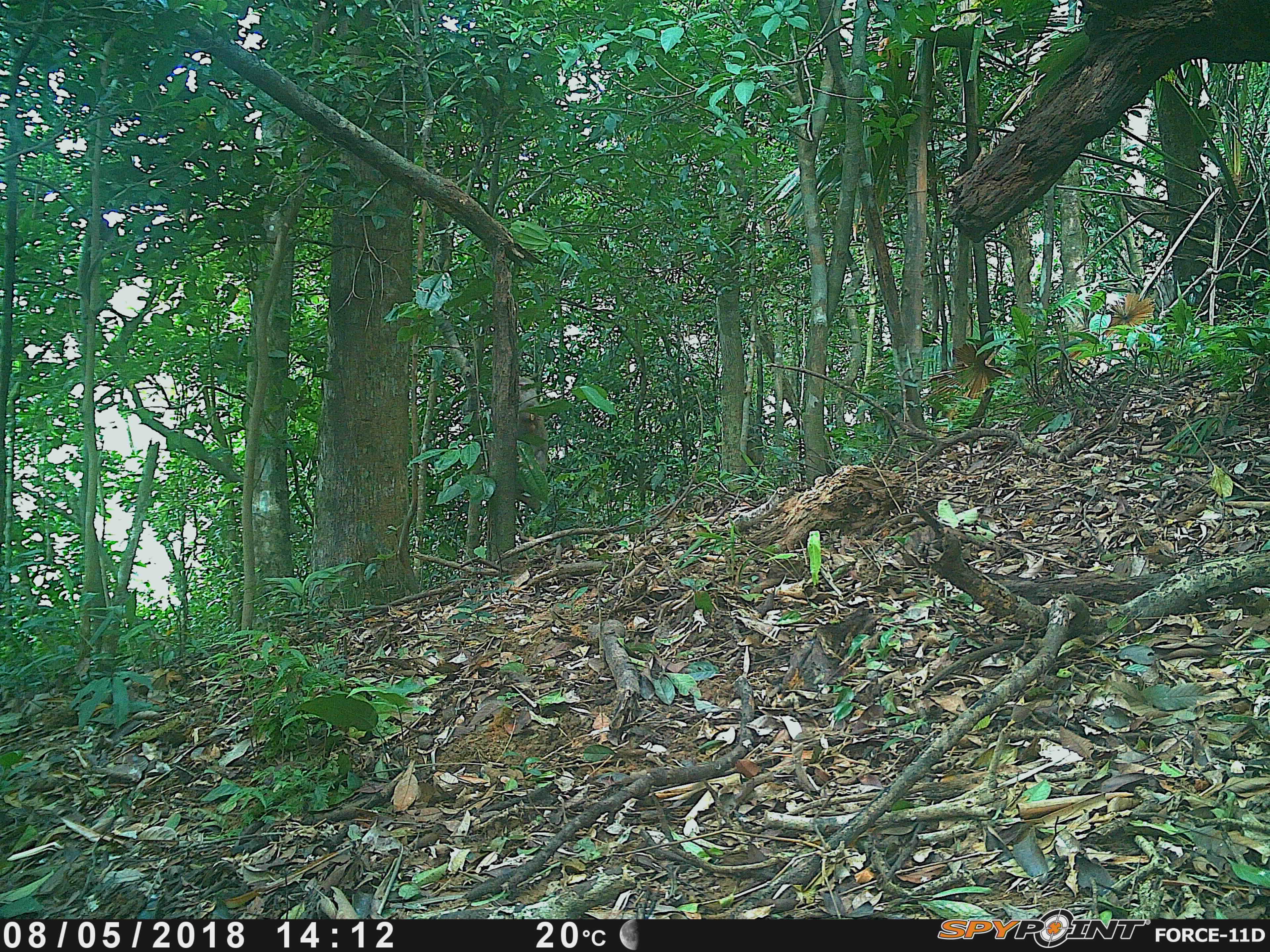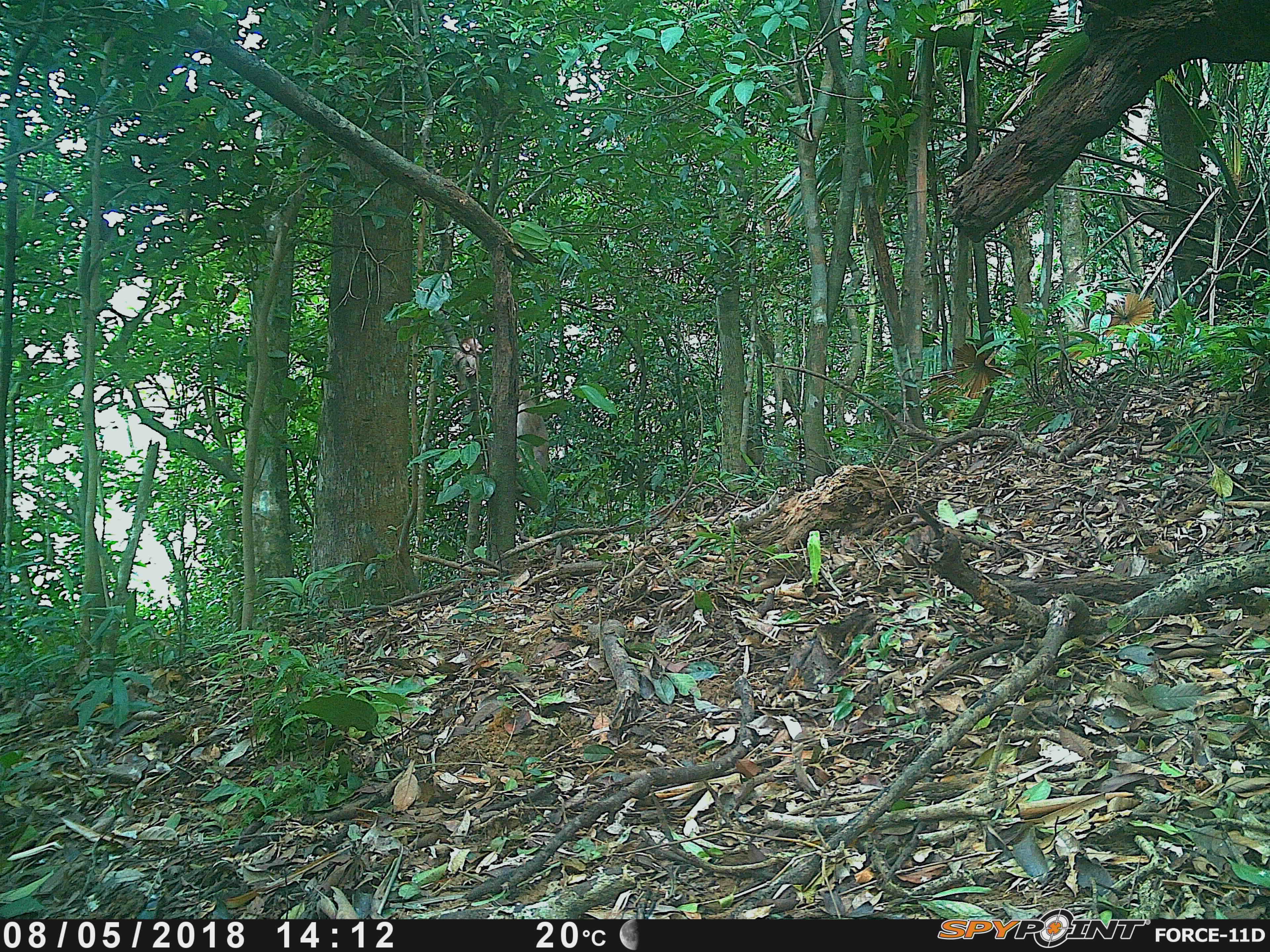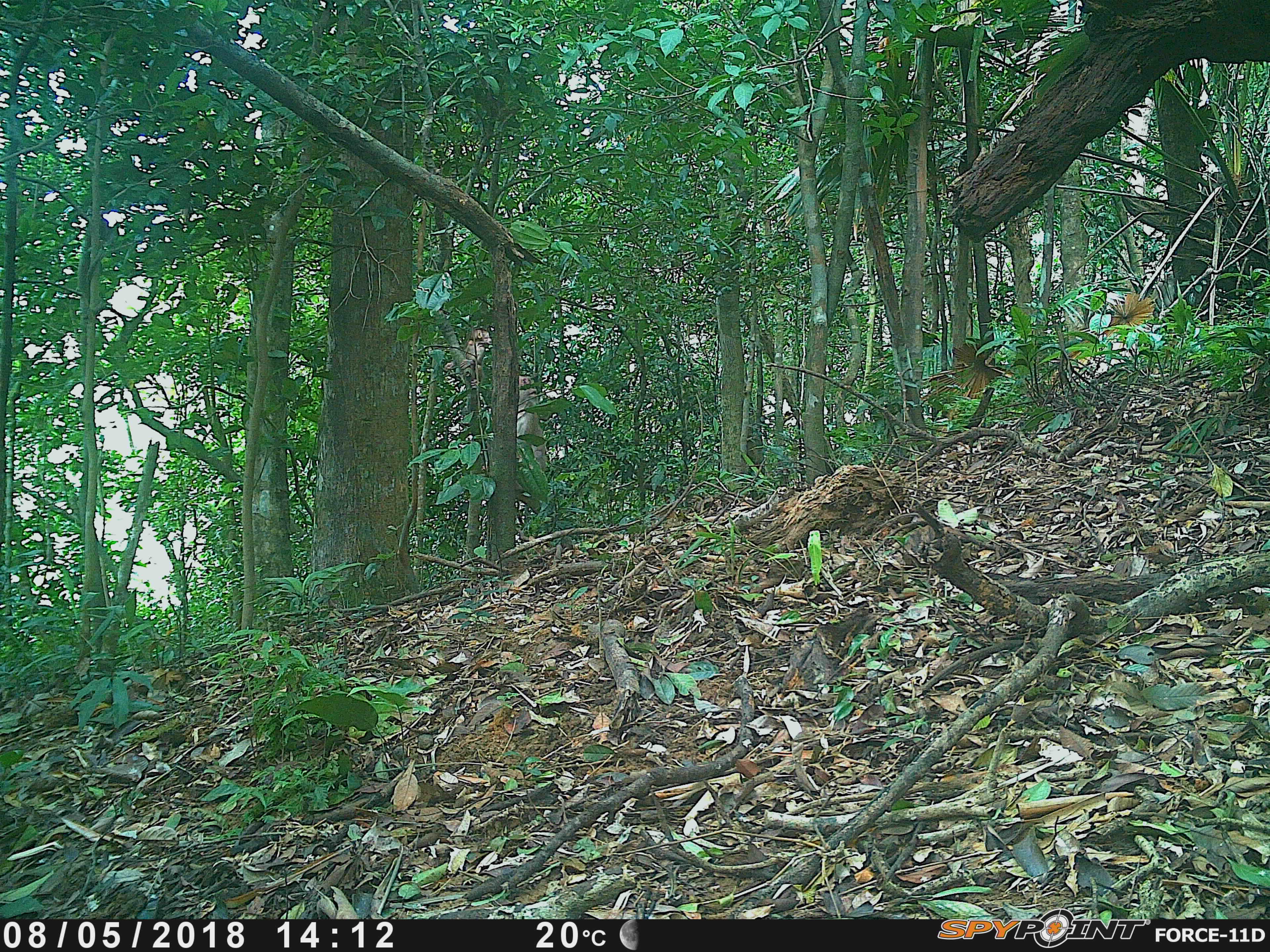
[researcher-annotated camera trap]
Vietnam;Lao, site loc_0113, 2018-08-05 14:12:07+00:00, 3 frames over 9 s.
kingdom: Animalia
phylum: Chordata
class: Mammalia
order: Primates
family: Cercopithecidae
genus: Macaca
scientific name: Macaca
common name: macaques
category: assam or rhesus macaque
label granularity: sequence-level